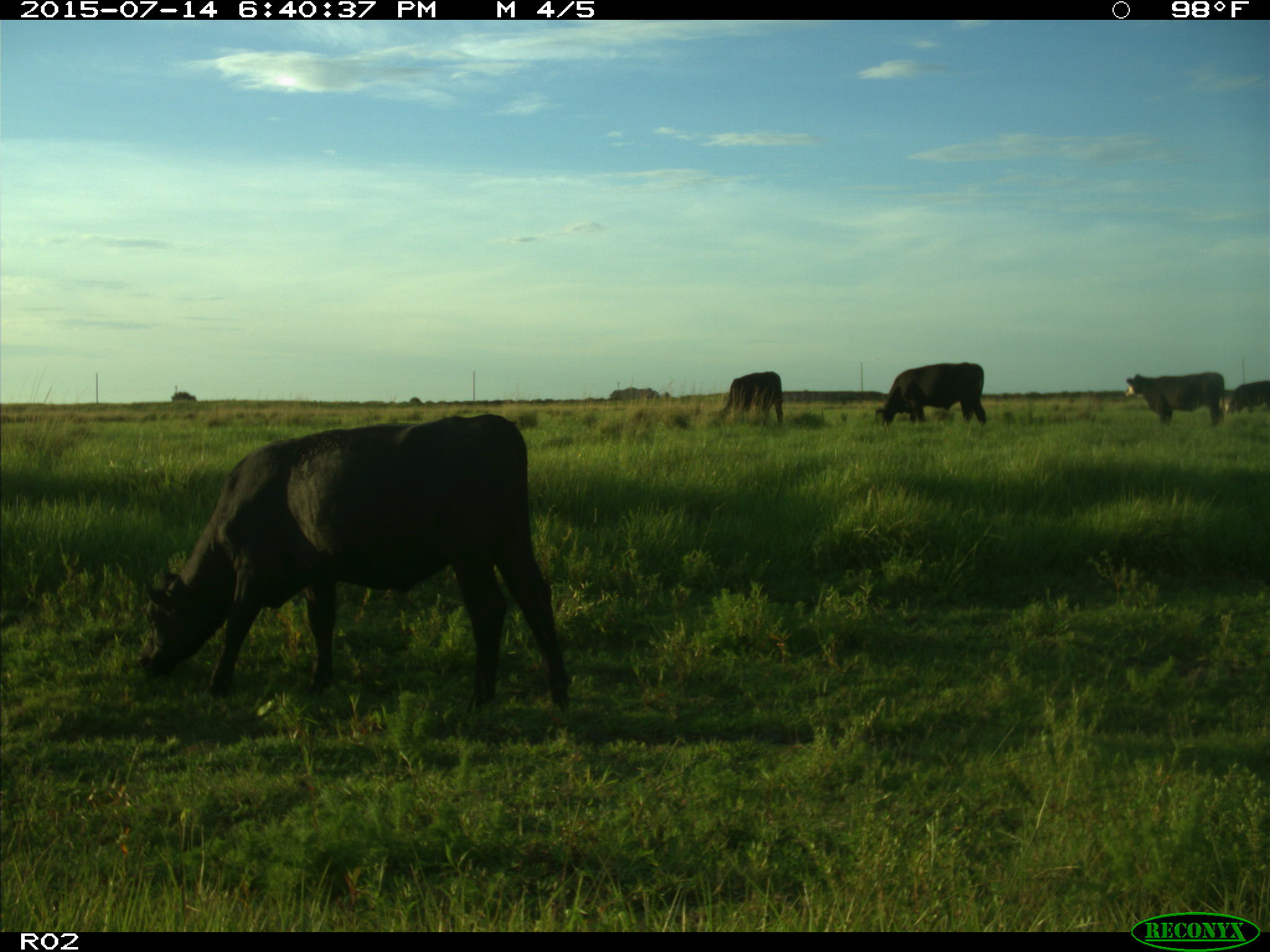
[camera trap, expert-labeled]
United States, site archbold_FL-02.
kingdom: Animalia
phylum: Chordata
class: Mammalia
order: Artiodactyla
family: Bovidae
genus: Bos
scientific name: Bos taurus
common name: domestic cow